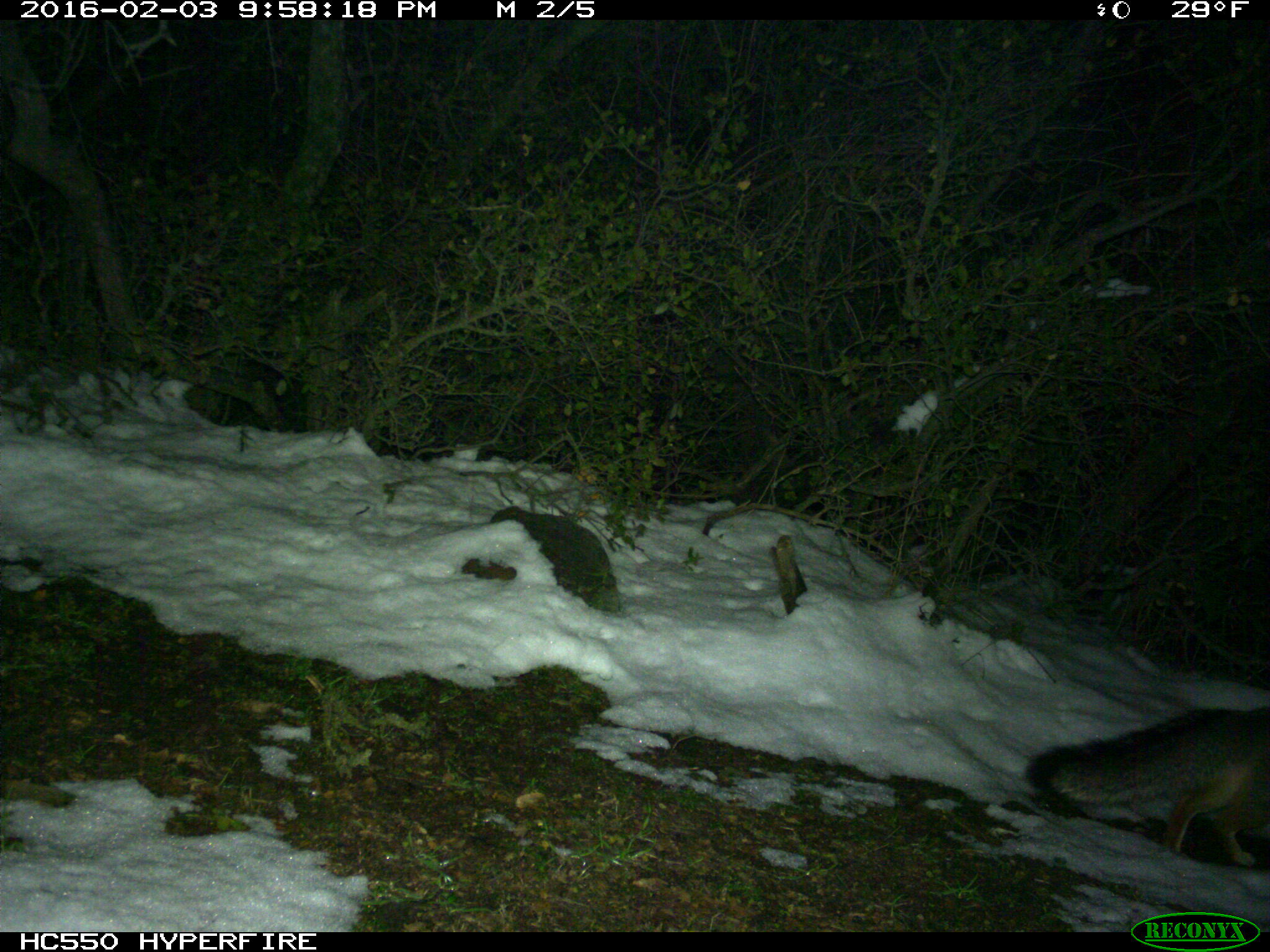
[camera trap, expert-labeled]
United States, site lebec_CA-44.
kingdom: Animalia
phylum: Chordata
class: Mammalia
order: Carnivora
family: Canidae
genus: Urocyon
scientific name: Urocyon cinereoargenteus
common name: gray fox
Urocyon cinereoargenteus (gray fox).